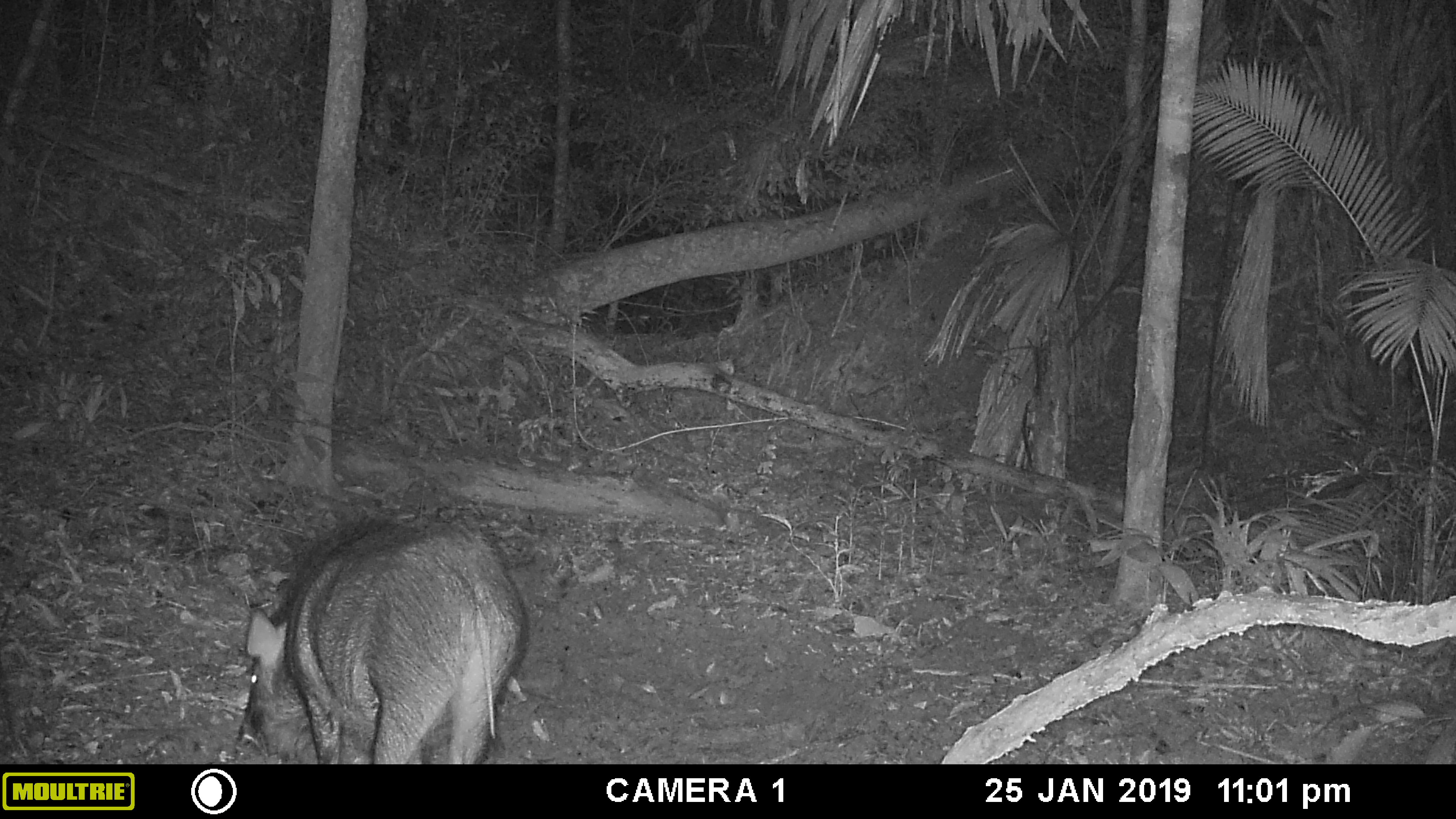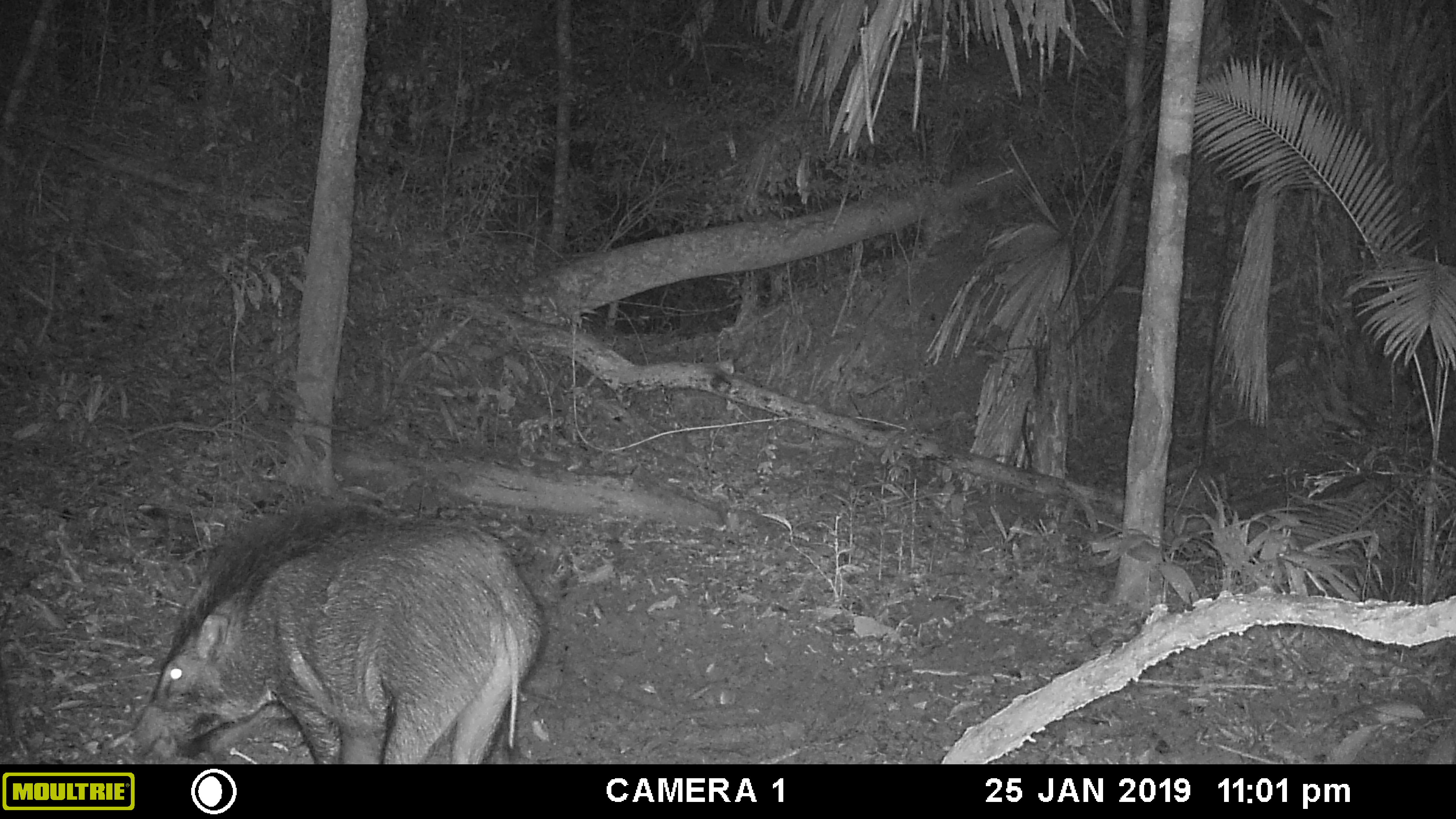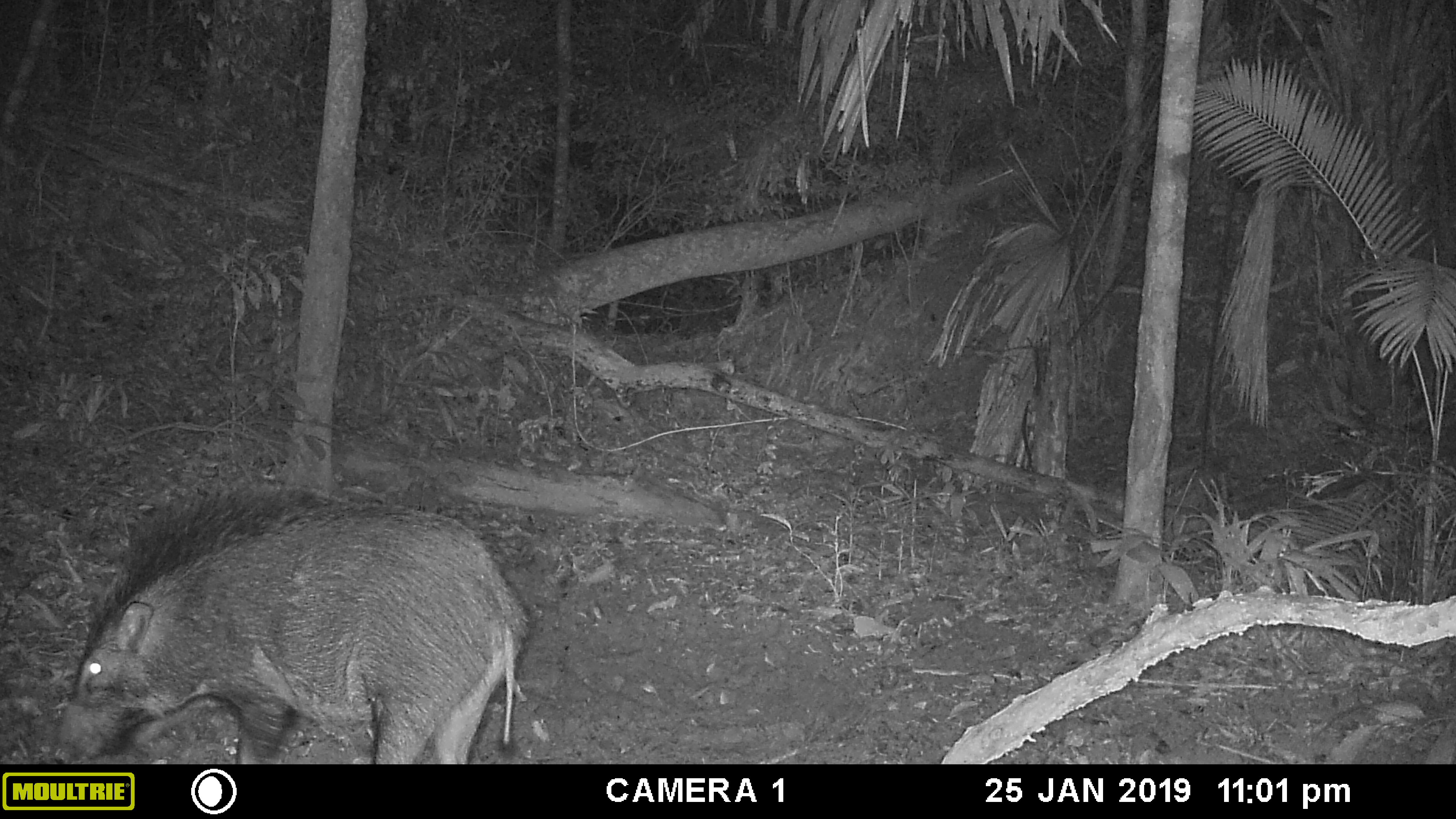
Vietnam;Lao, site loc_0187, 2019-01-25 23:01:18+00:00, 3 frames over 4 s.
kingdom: Animalia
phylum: Chordata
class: Mammalia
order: Artiodactyla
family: Suidae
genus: Sus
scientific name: Sus scrofa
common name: eurasian wild pig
Eurasian wild pig (Sus scrofa). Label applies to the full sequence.